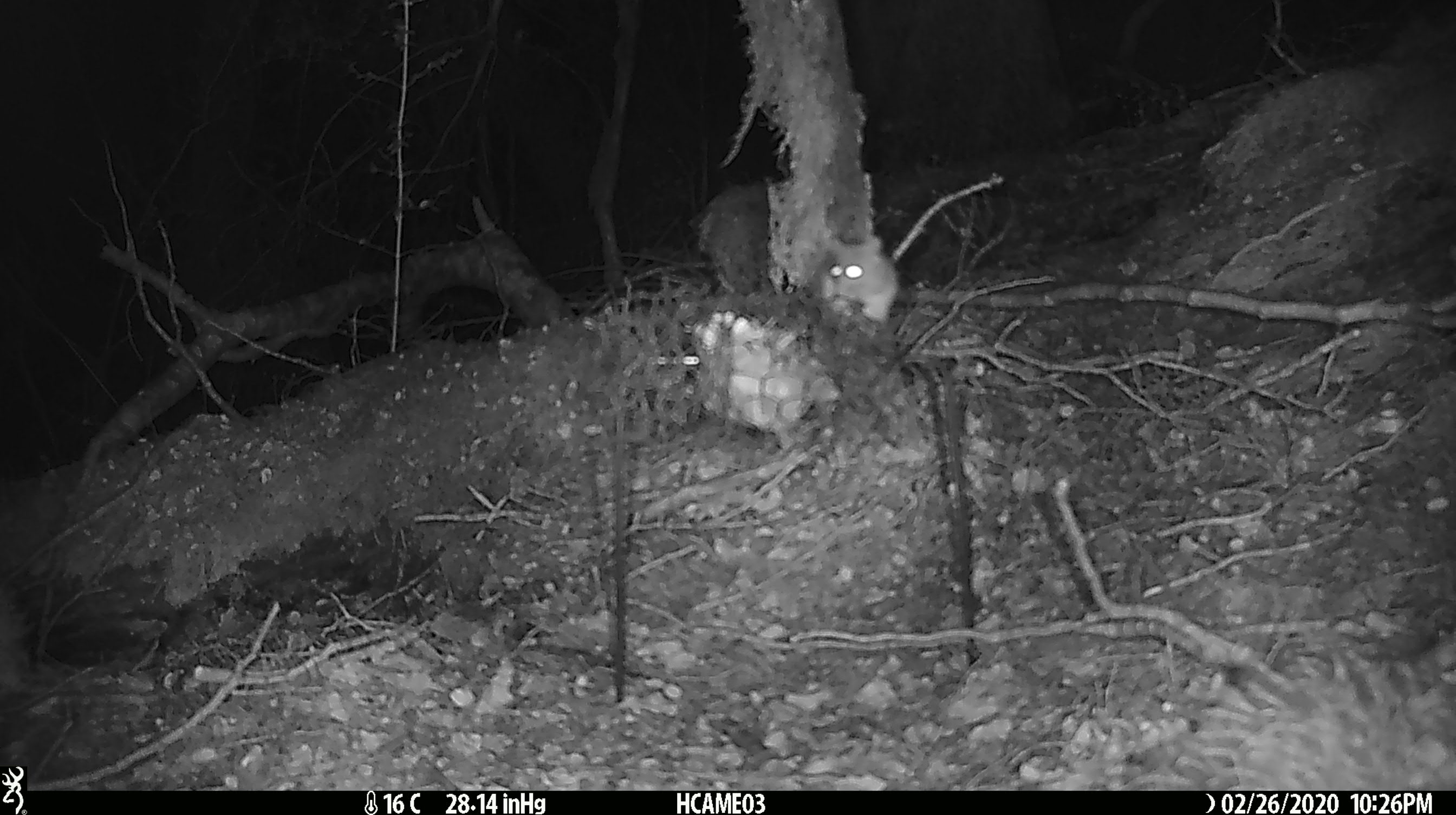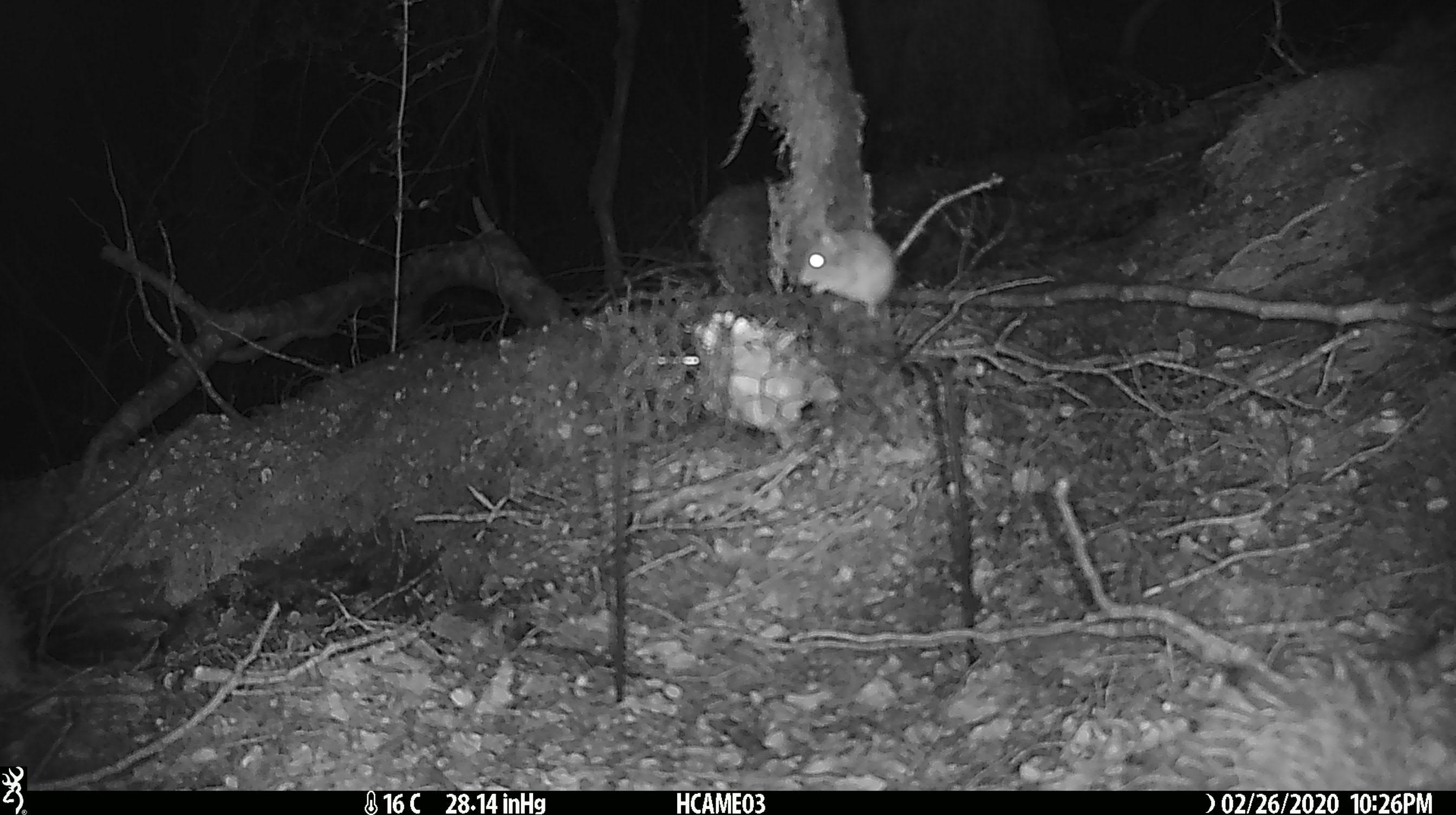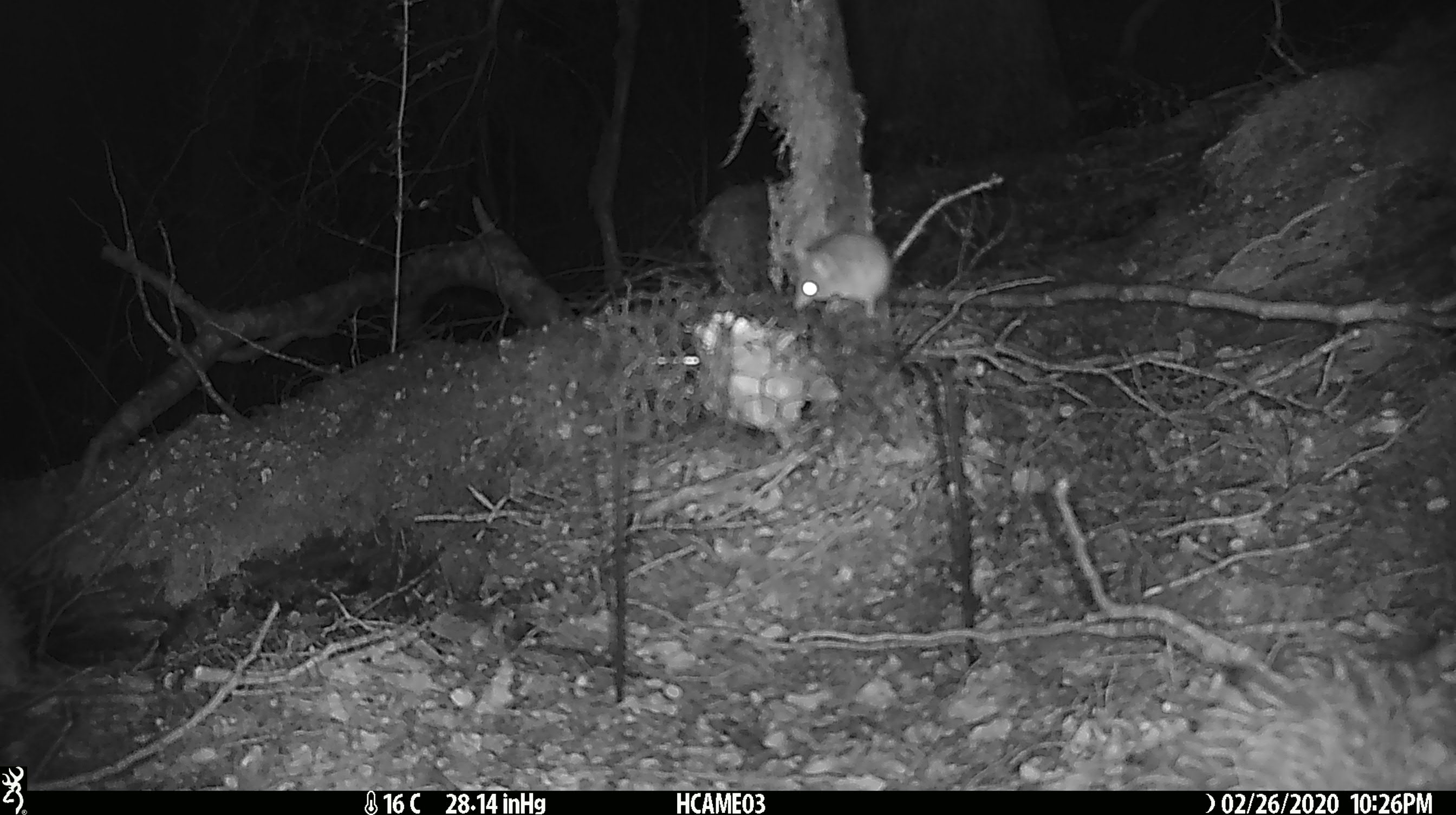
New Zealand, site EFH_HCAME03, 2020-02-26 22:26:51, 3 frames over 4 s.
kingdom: Animalia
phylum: Chordata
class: Mammalia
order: Rodentia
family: Muridae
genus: Mus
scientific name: Mus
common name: mouse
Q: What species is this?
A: Mouse (Mus).